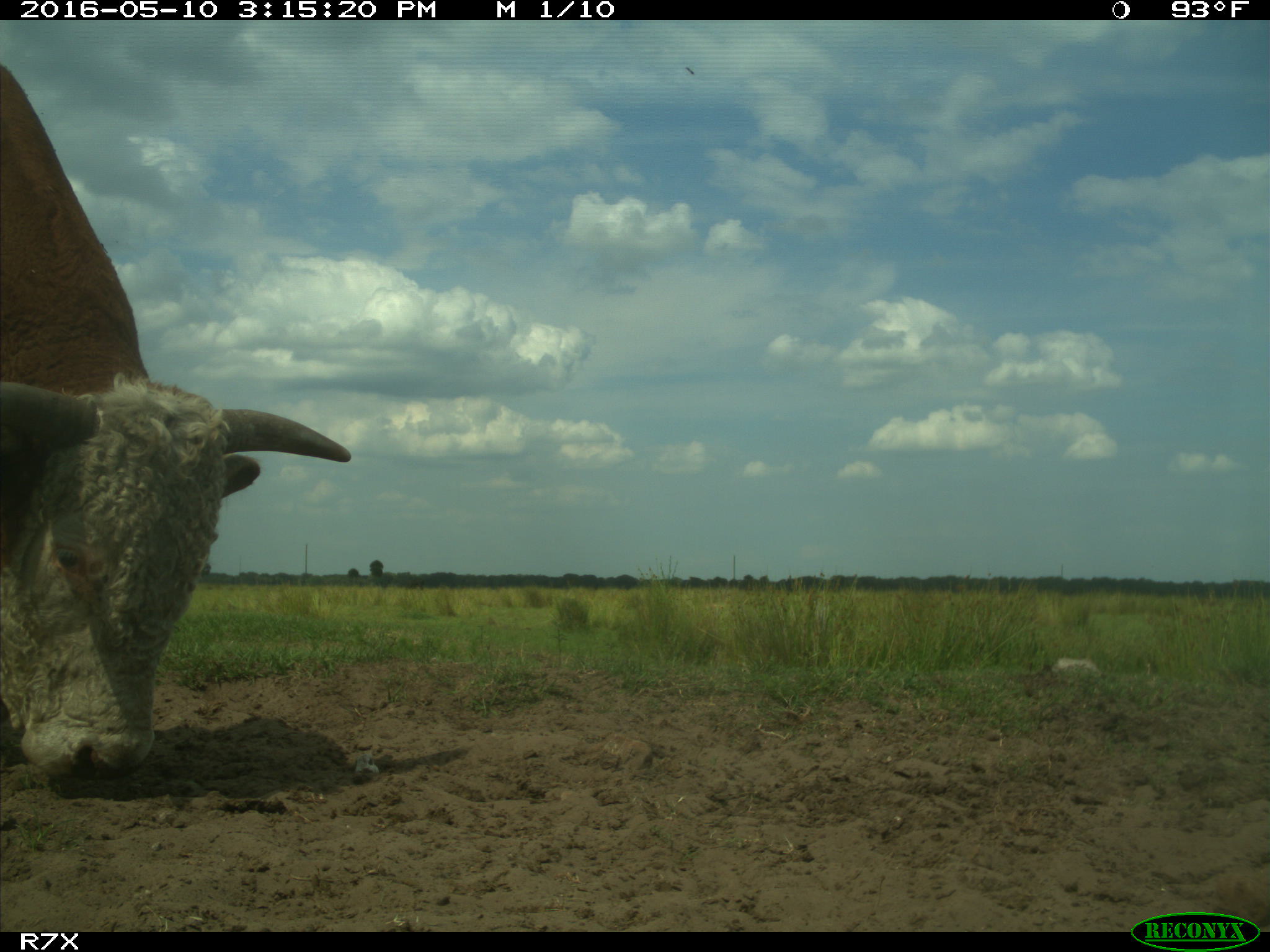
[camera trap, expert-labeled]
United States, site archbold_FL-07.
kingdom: Animalia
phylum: Chordata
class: Mammalia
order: Artiodactyla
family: Bovidae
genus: Bos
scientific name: Bos taurus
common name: domestic cow